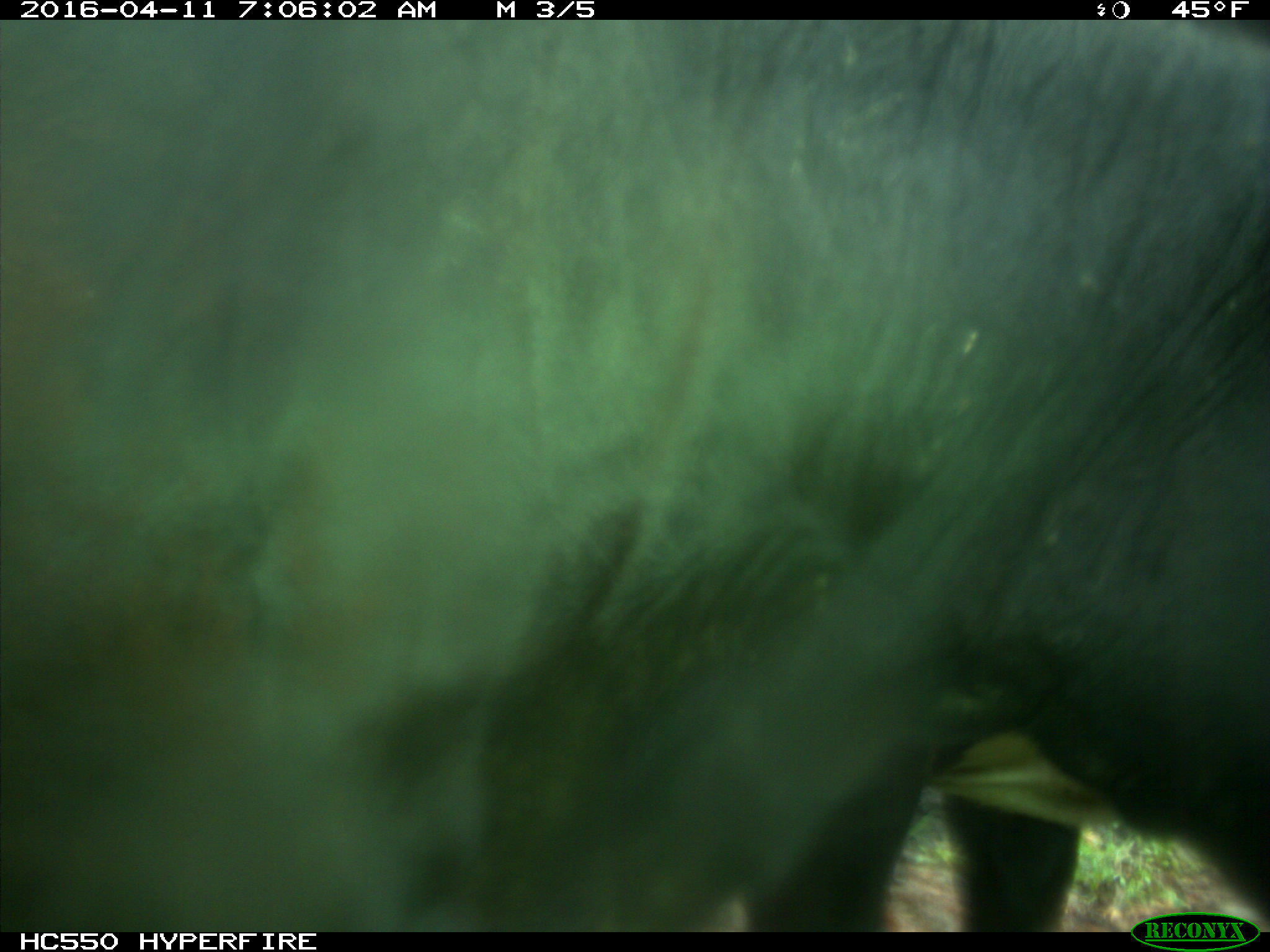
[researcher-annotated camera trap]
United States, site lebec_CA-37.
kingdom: Animalia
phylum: Chordata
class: Mammalia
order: Artiodactyla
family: Bovidae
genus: Bos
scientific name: Bos taurus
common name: domestic cow